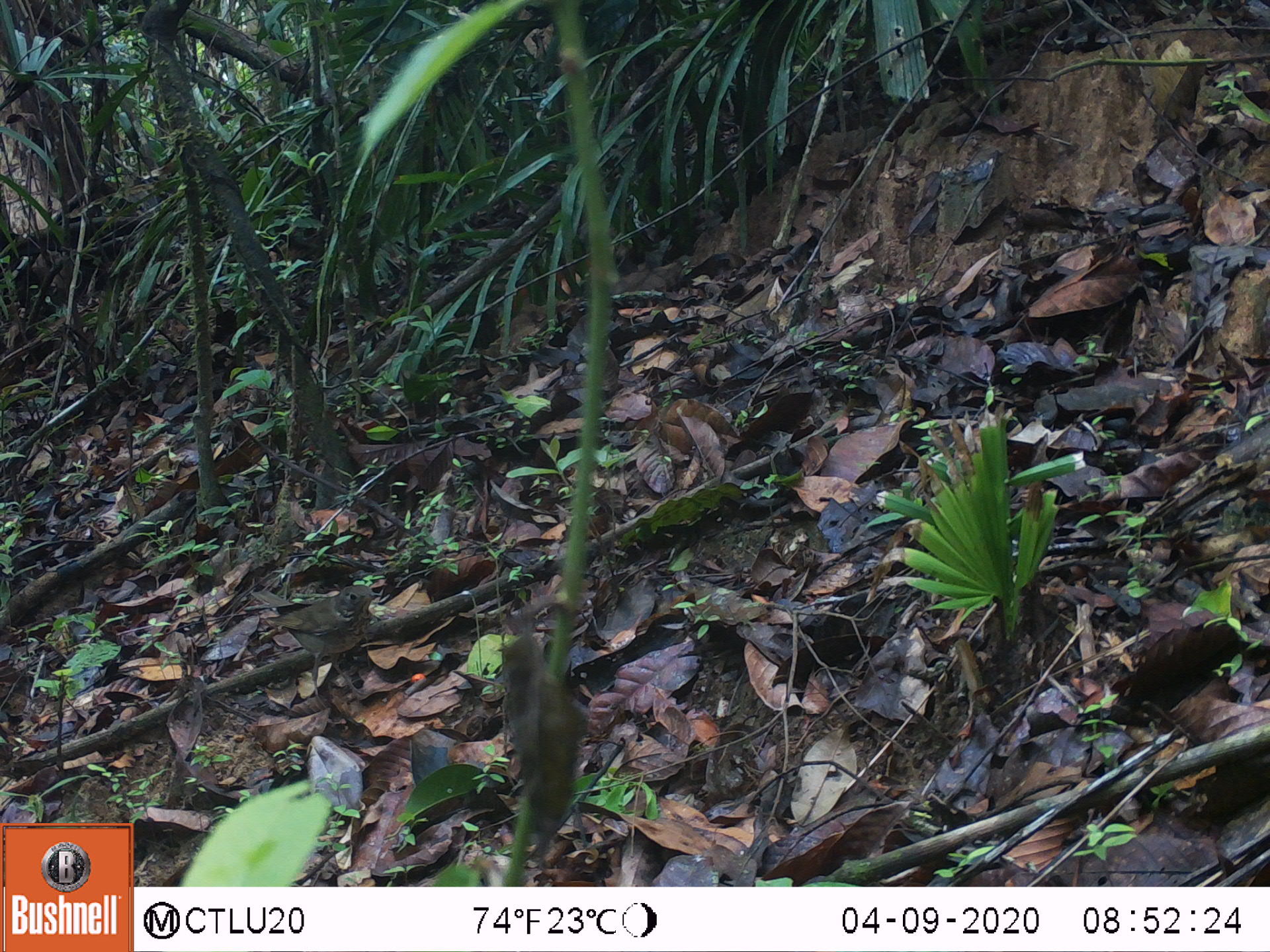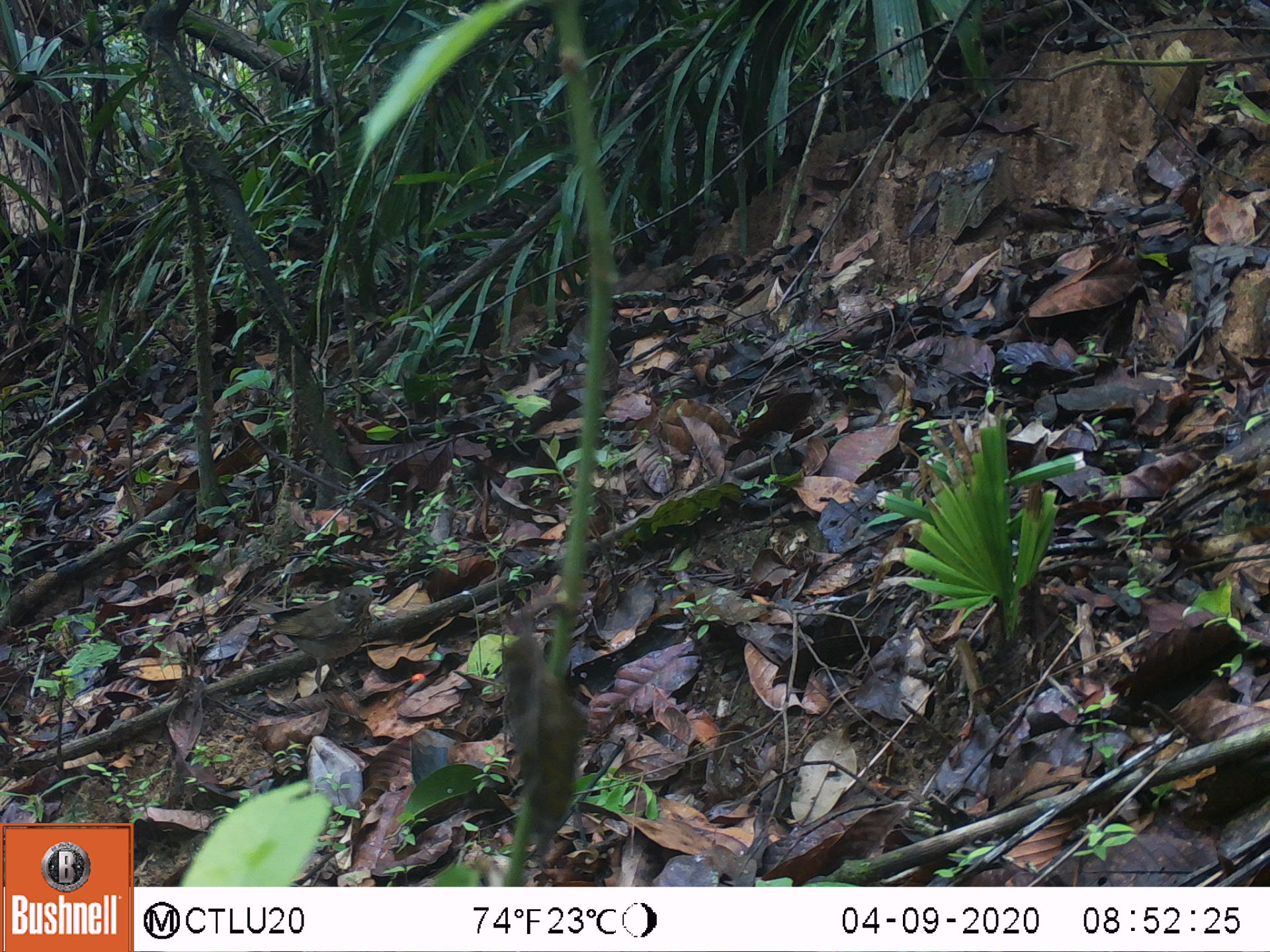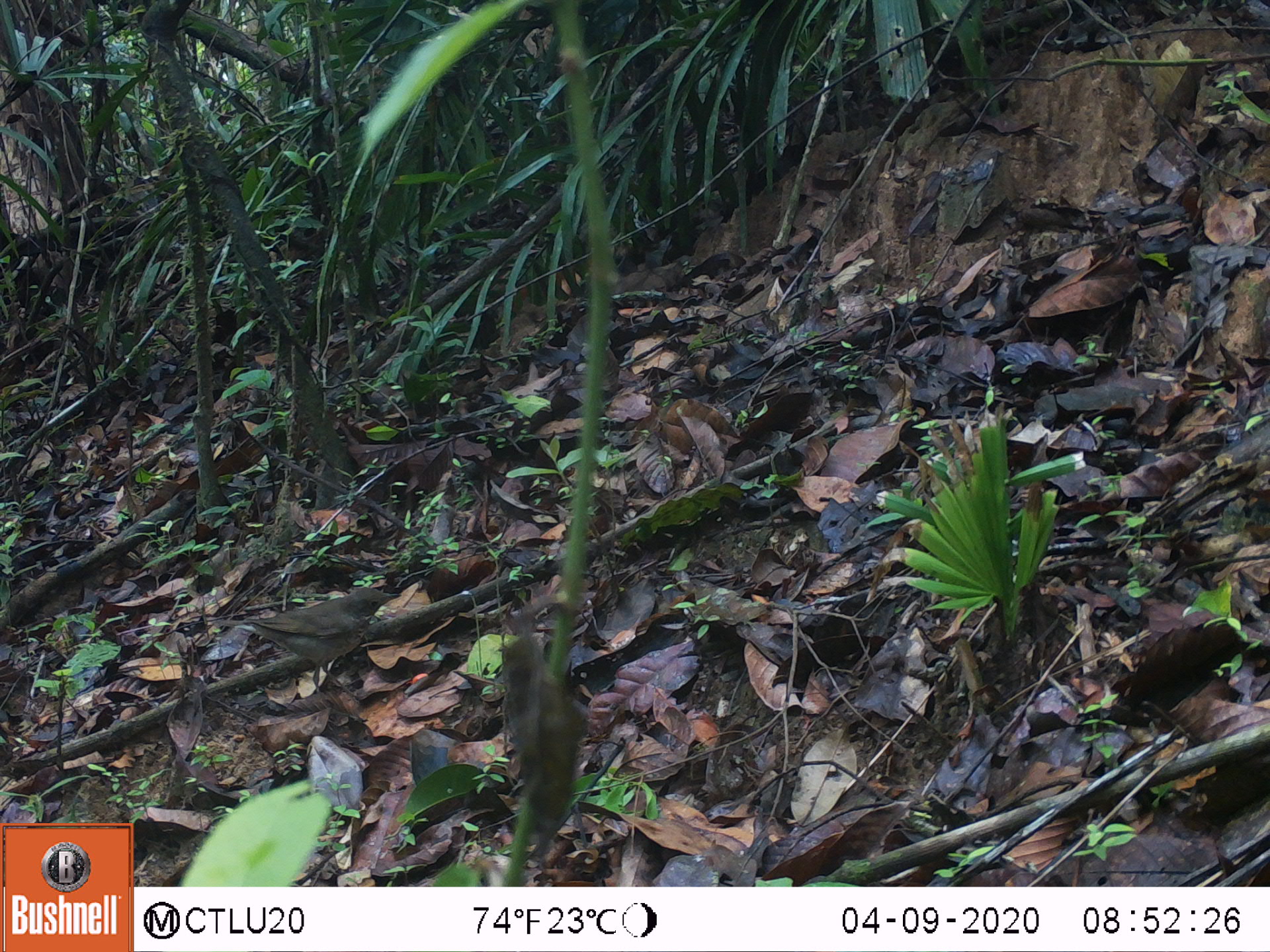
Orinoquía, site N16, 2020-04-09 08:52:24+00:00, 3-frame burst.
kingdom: Animalia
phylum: Chordata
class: Aves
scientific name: Aves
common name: bird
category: unknown bird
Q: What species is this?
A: Unknown bird (bird) (Aves).